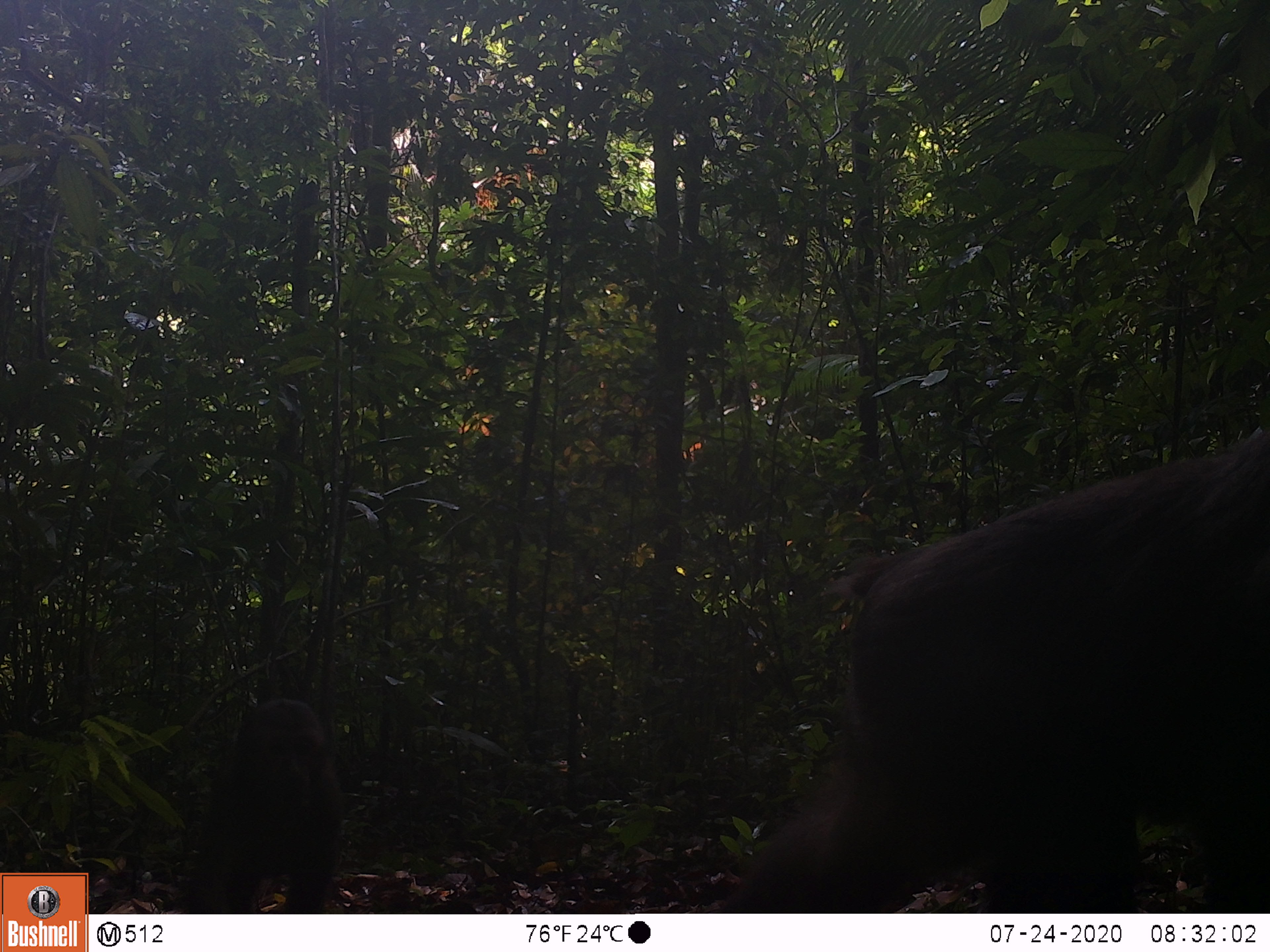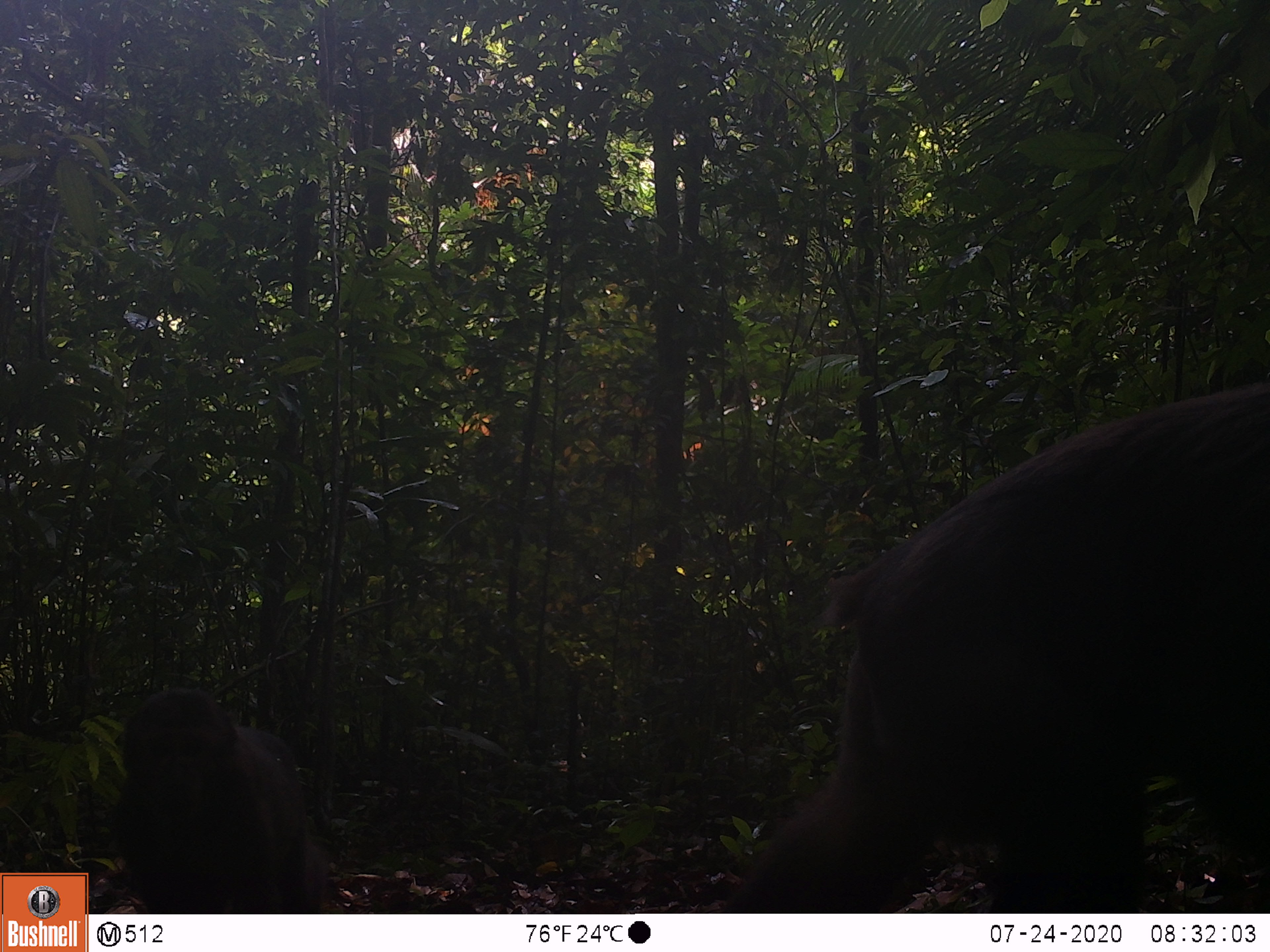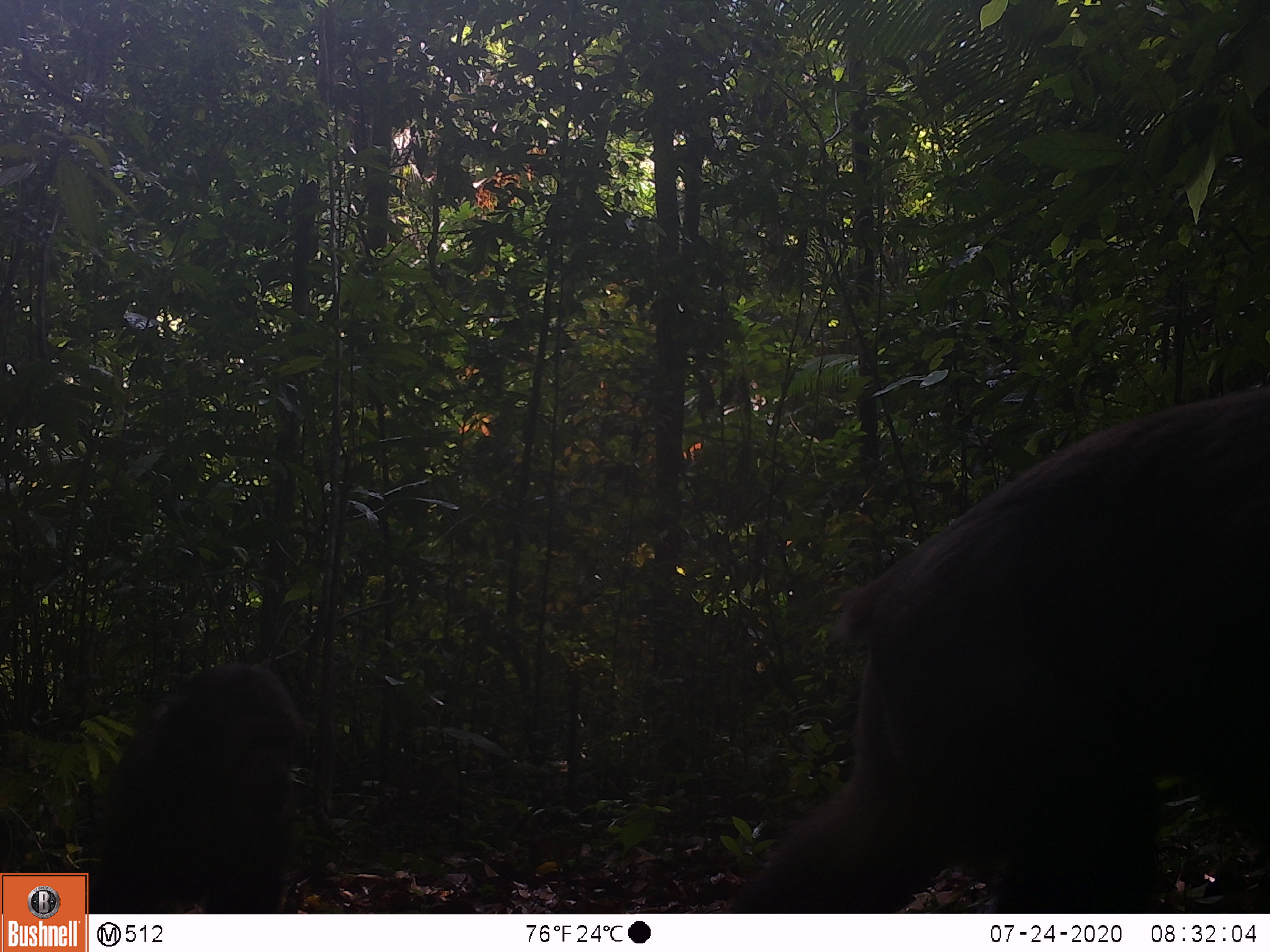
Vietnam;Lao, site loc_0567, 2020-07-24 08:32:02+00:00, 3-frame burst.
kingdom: Animalia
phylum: Chordata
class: Mammalia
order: Primates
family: Cercopithecidae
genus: Macaca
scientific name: Macaca arctoides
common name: stump-tailed macaque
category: stump tailed macaque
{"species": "stump tailed macaque (stump-tailed macaque) (Macaca arctoides)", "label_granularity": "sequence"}